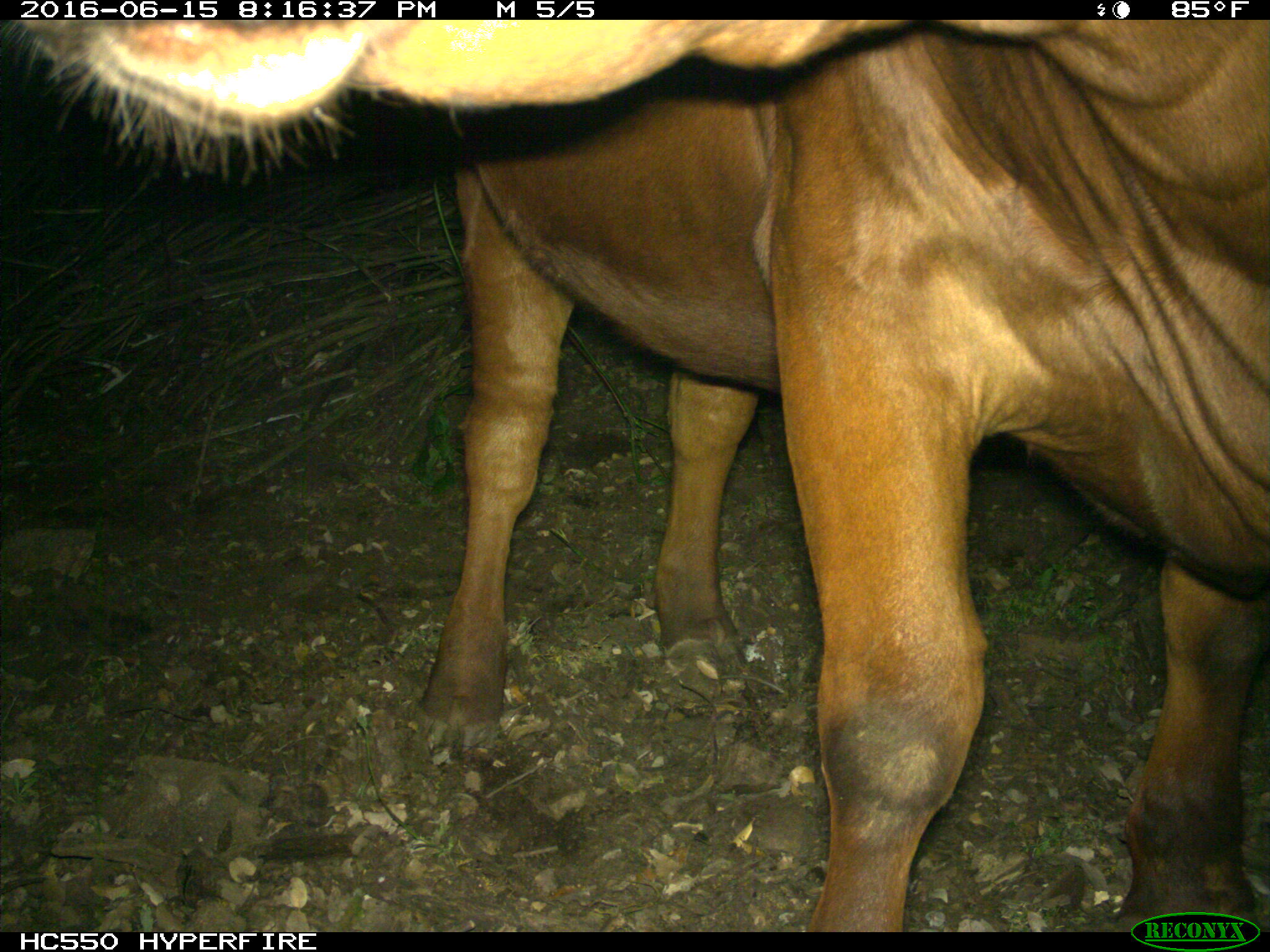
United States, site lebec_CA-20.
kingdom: Animalia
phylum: Chordata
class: Mammalia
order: Artiodactyla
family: Bovidae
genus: Bos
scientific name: Bos taurus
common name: domestic cow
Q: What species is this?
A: Bos taurus (domestic cow).